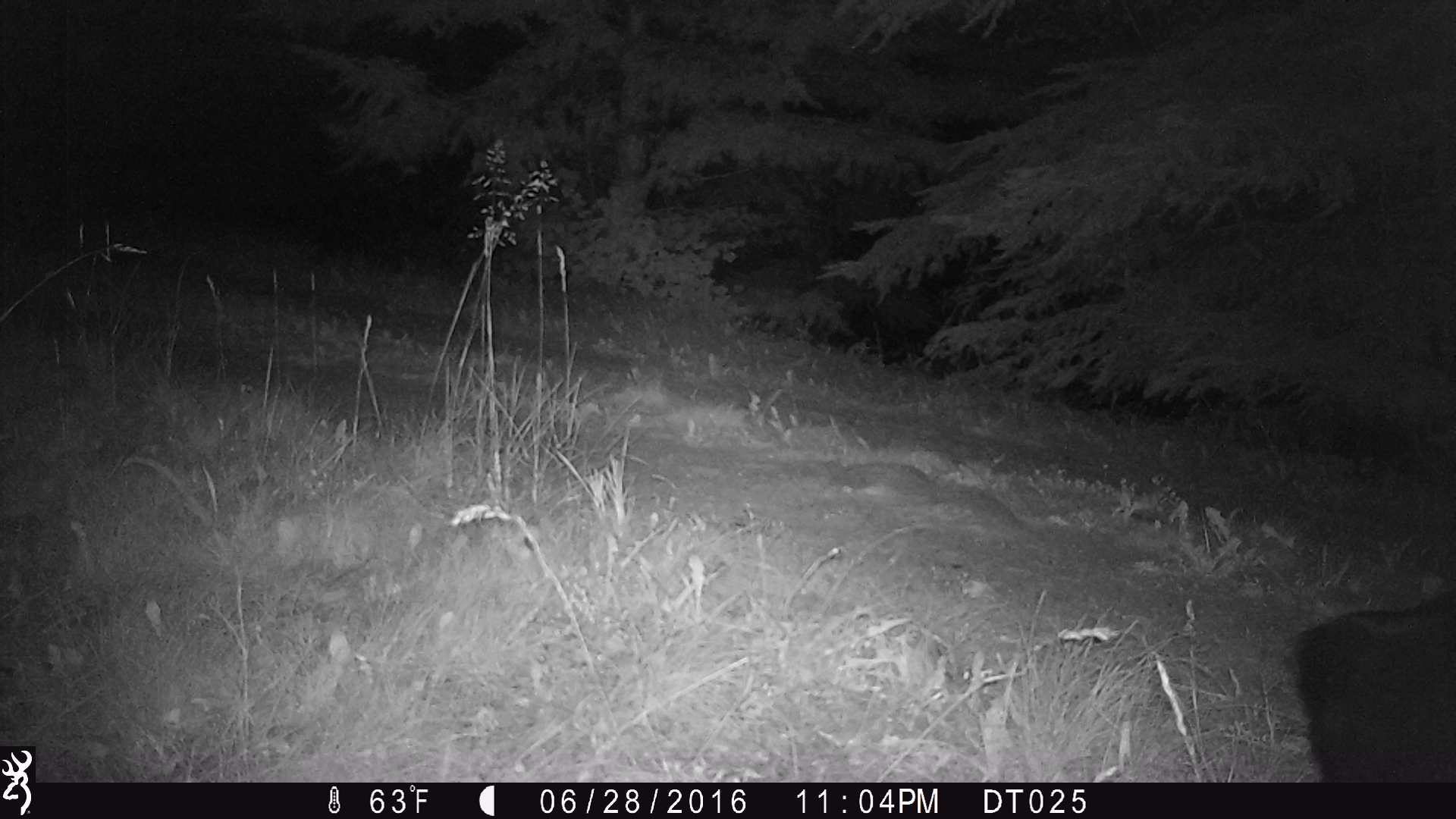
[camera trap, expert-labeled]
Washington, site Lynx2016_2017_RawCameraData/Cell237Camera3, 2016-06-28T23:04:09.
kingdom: Animalia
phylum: Chordata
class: Mammalia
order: Artiodactyla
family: Bovidae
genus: Bos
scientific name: Bos taurus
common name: domestic cattle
Domestic cattle (Bos taurus). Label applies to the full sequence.